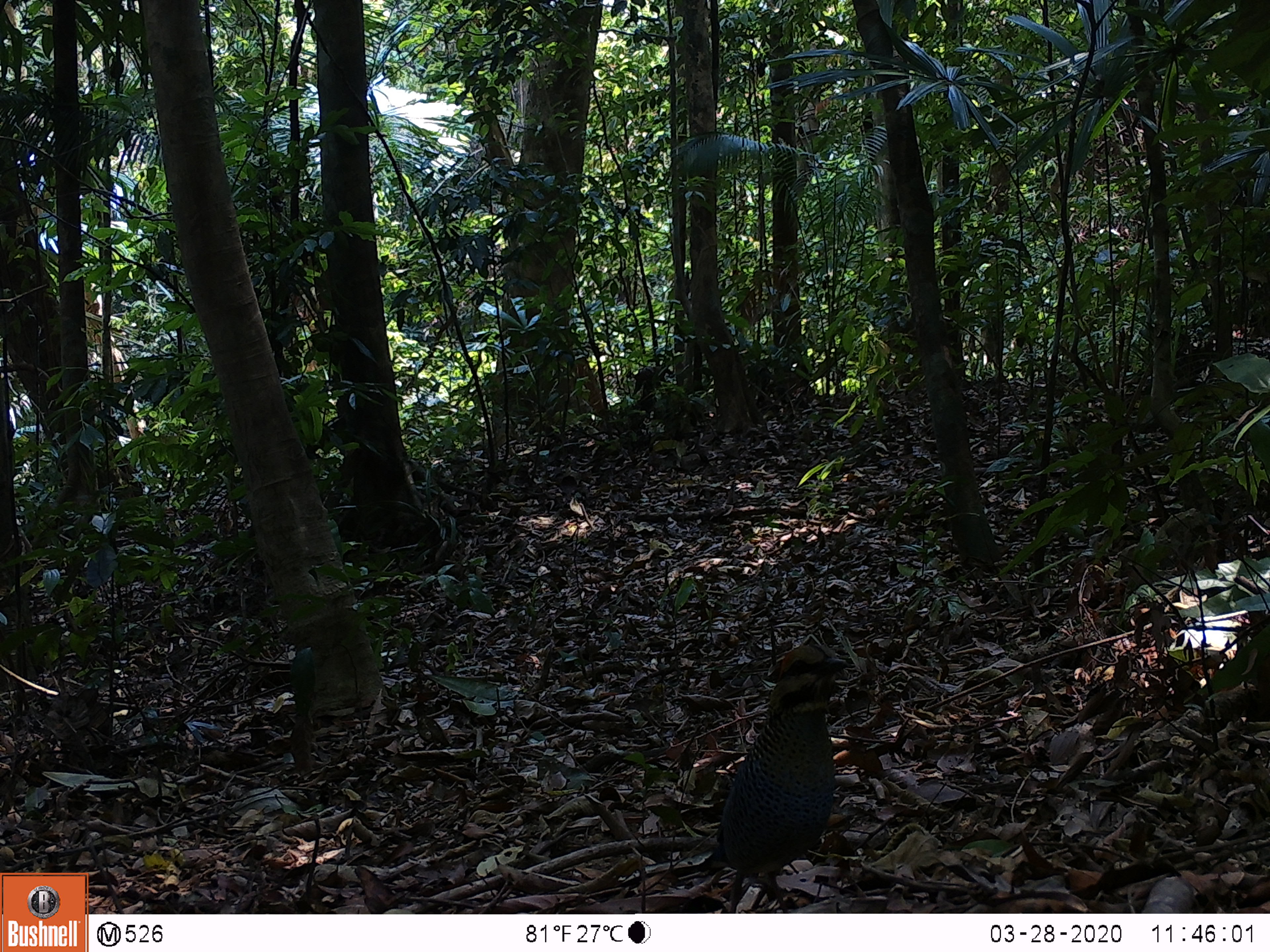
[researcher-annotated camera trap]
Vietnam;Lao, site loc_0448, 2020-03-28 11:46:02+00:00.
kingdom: Animalia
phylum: Chordata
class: Aves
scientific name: Aves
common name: bird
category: unidentified bird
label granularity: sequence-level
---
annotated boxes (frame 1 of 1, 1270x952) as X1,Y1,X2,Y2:
unidentified bird: 717,643,847,911